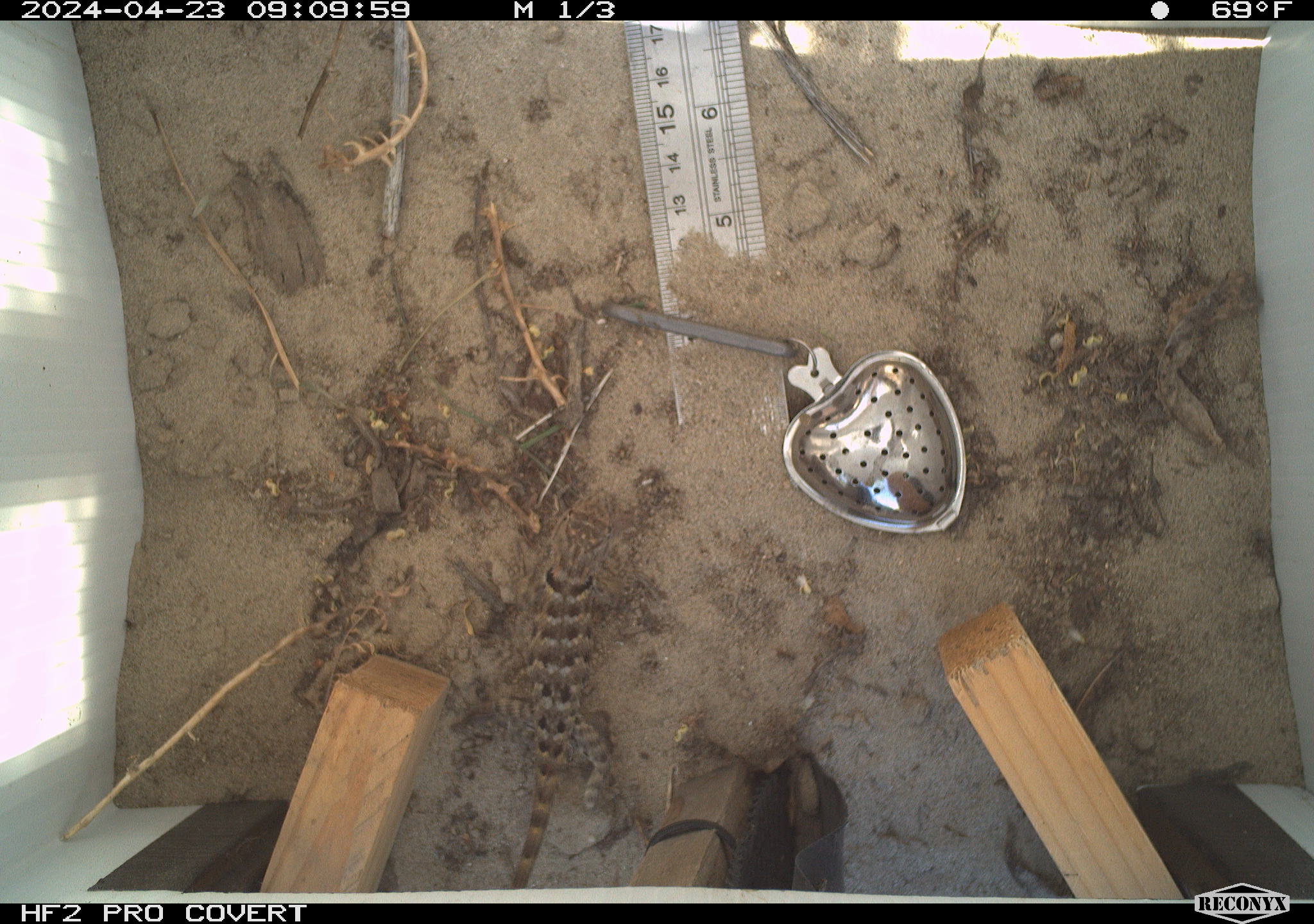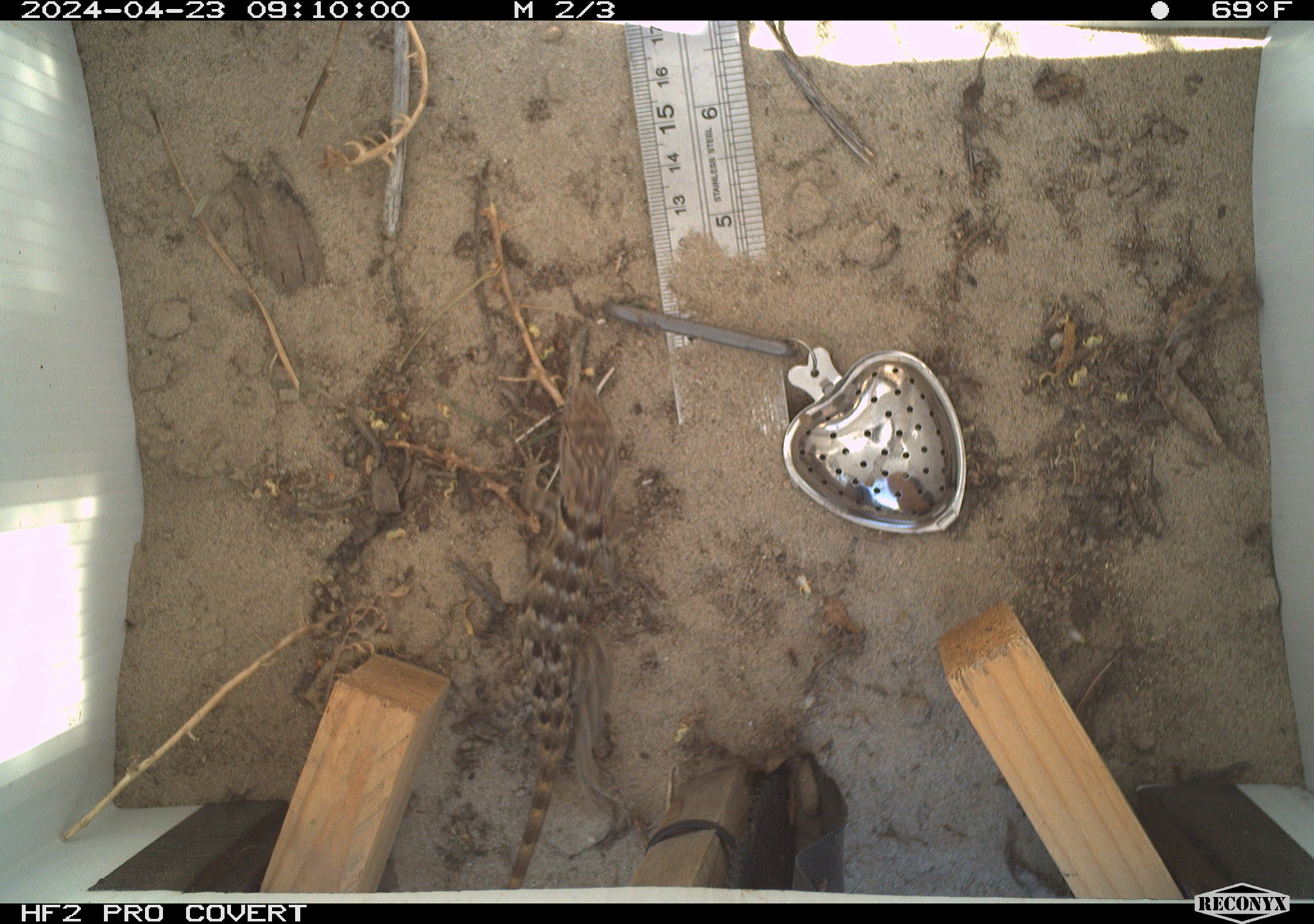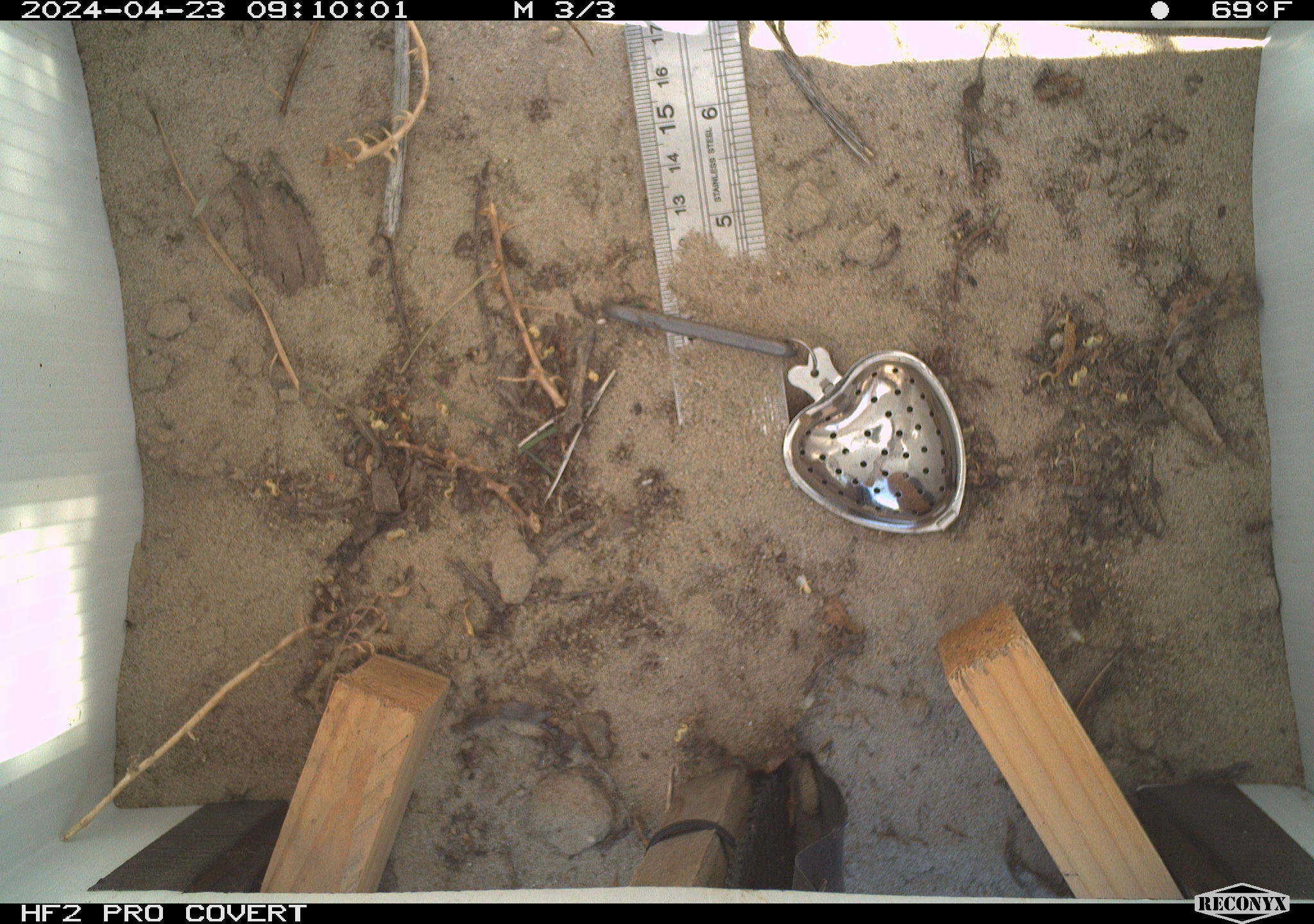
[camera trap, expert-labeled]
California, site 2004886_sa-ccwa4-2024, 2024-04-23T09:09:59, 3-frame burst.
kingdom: Animalia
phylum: Chordata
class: Reptilia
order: Squamata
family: Phrynosomatidae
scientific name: Phrynosomatidae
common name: phrynosomatid lizards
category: phrynosomatidae family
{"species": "phrynosomatidae family (phrynosomatid lizards) (Phrynosomatidae)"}